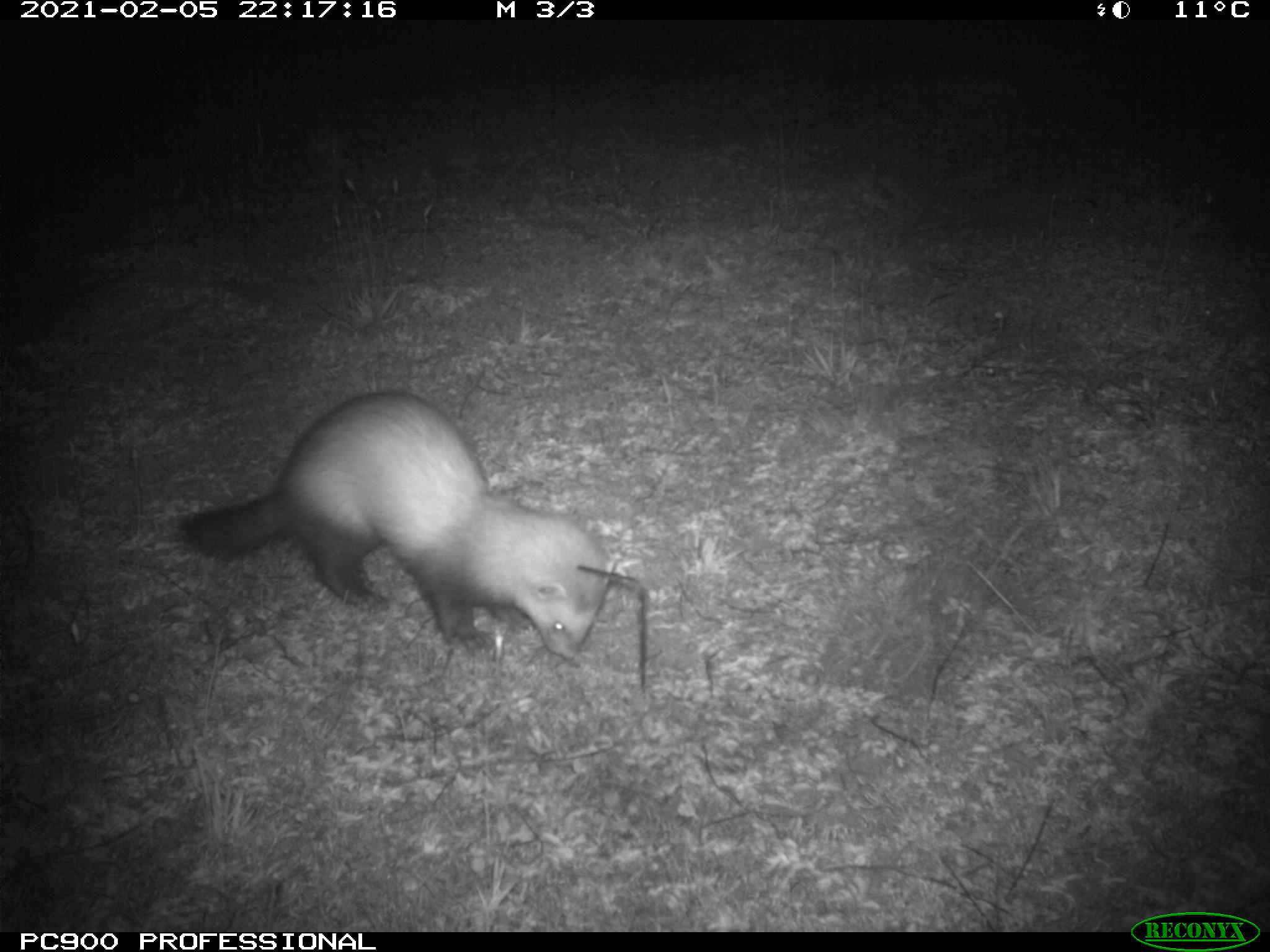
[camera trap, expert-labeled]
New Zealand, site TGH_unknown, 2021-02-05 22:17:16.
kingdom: Animalia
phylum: Chordata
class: Mammalia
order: Carnivora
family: Mustelidae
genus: Mustela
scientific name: Mustela furo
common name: ferret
Ferret (Mustela furo).